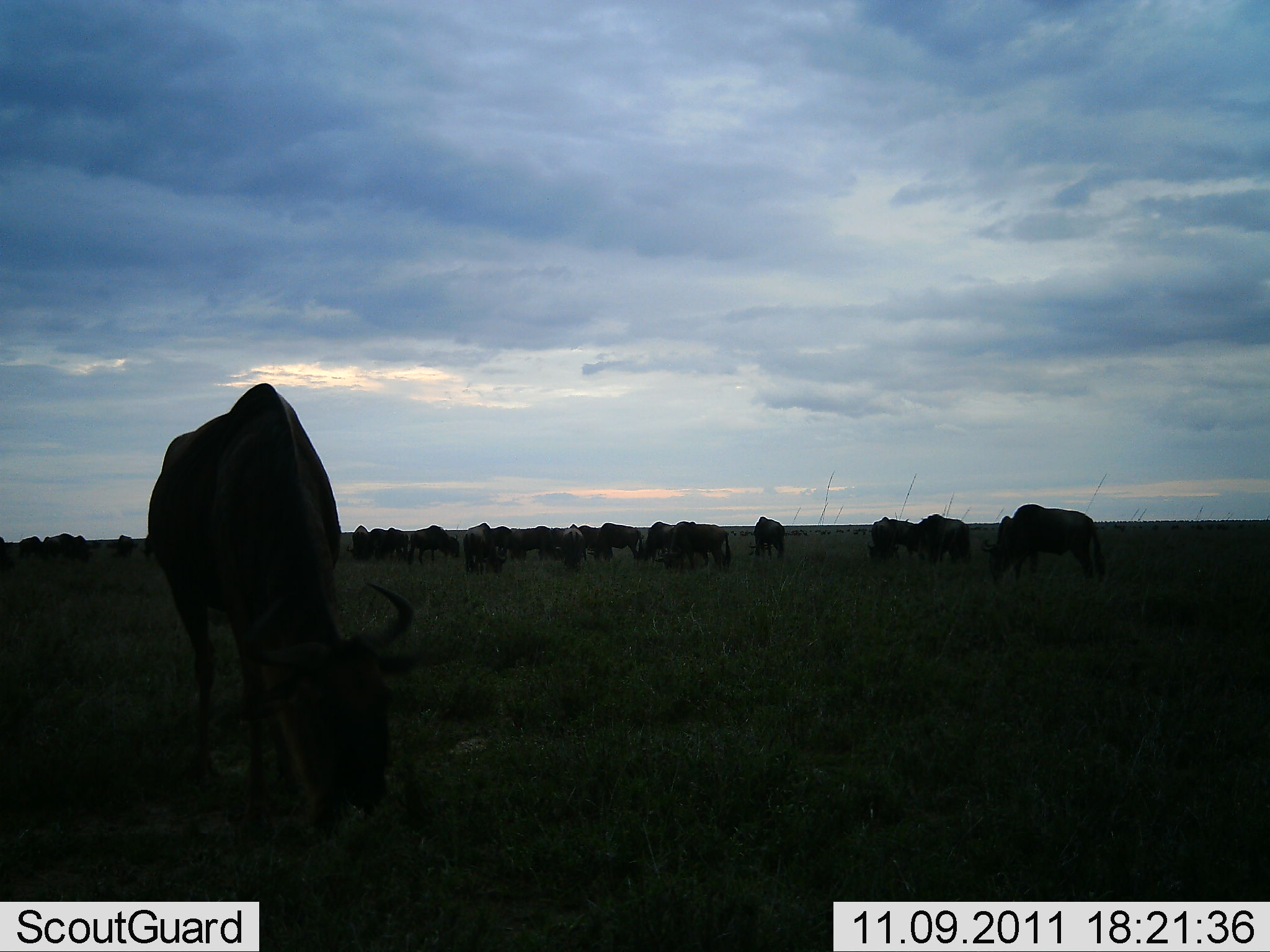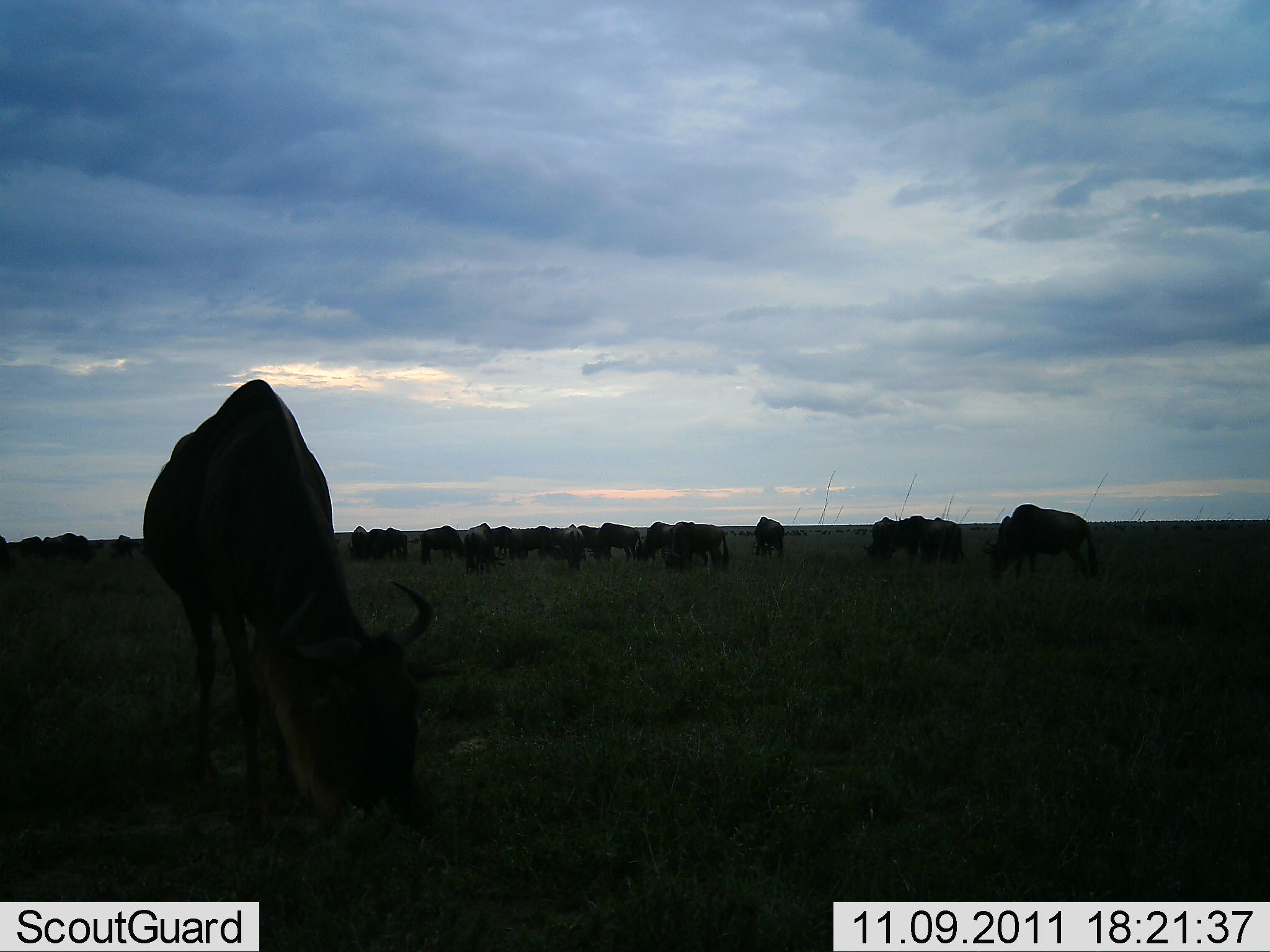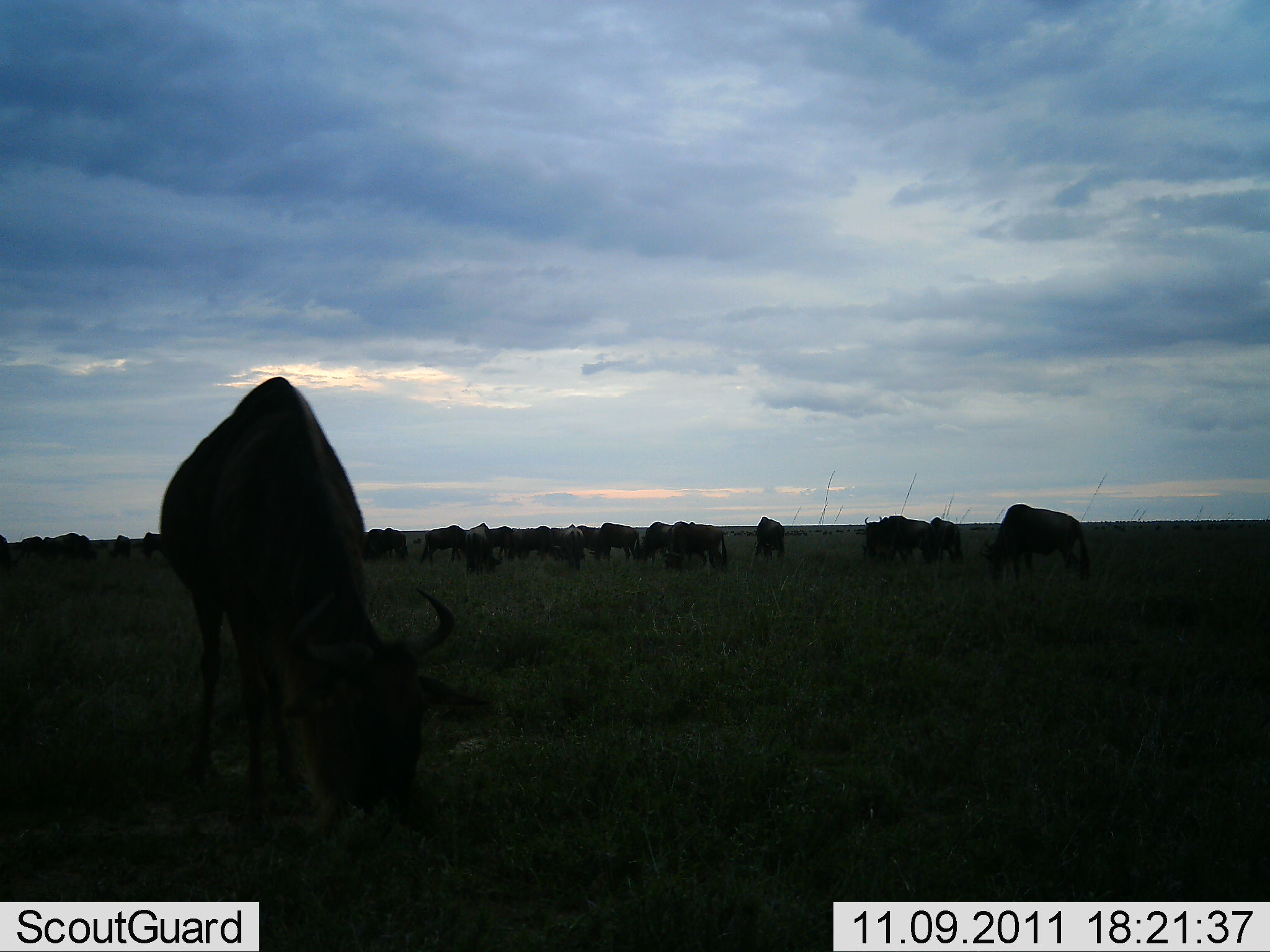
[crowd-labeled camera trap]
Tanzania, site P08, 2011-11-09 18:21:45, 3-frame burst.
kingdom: Animalia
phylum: Chordata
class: Mammalia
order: Artiodactyla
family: Bovidae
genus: Connochaetes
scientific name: Connochaetes taurinus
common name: blue wildebeest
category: wildebeest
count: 11-50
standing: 29%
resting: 0%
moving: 14%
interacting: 0%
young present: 0%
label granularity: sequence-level